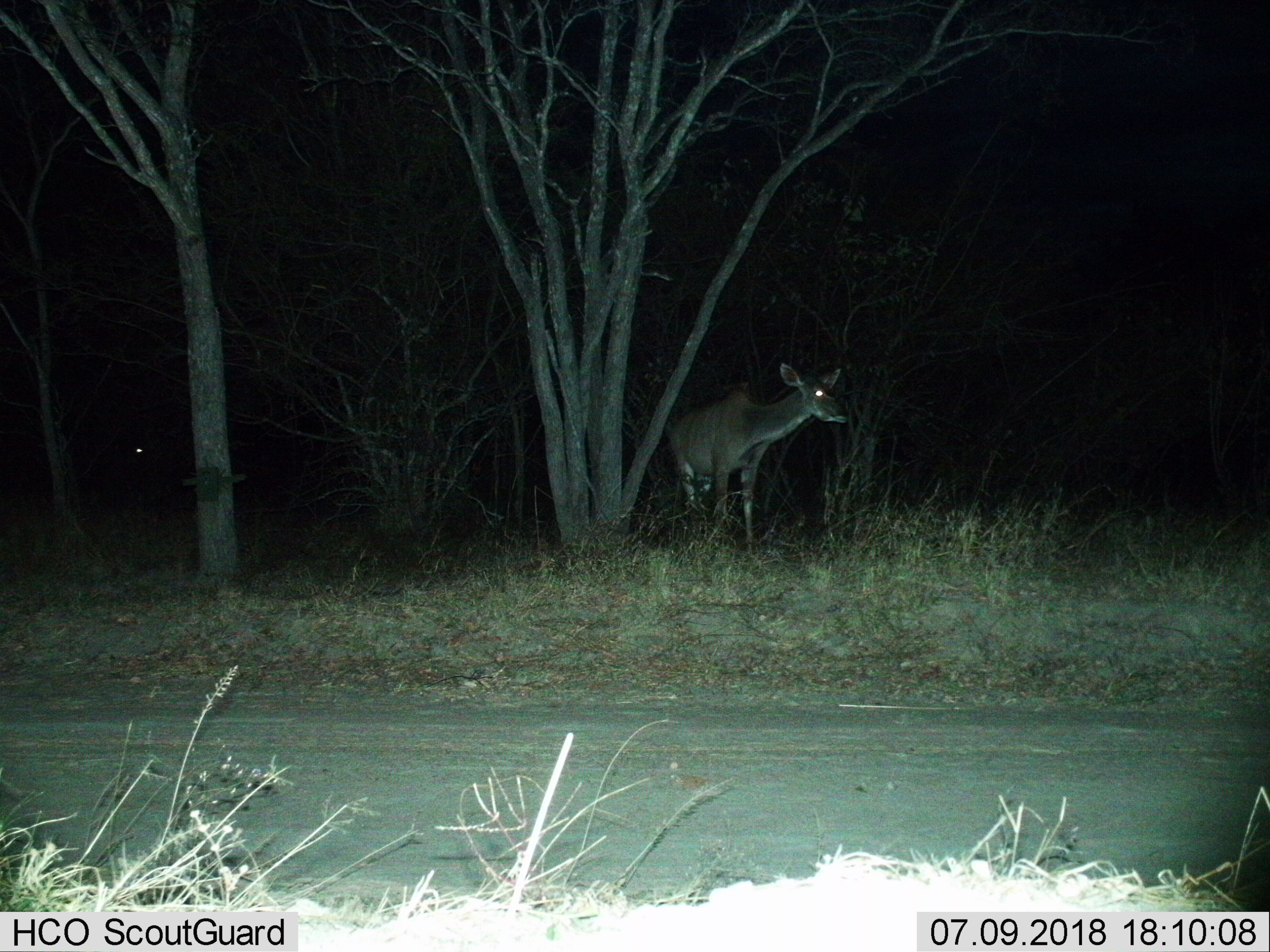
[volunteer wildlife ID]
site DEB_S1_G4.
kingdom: Animalia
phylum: Chordata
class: Mammalia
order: Artiodactyla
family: Bovidae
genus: Tragelaphus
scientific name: Tragelaphus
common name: kudu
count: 1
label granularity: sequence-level